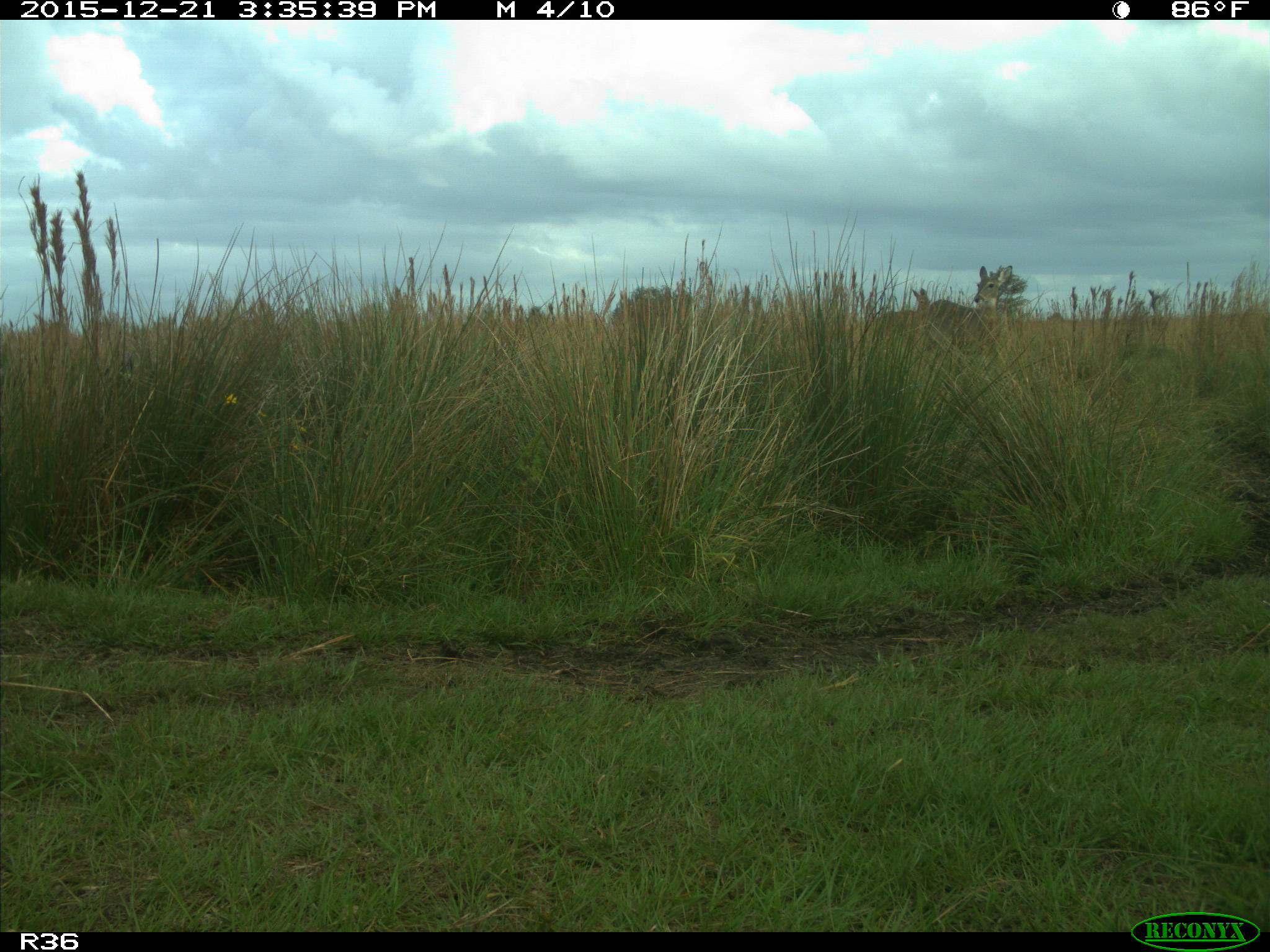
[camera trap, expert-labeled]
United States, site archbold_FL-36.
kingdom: Animalia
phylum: Chordata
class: Mammalia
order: Artiodactyla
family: Cervidae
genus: Odocoileus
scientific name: Odocoileus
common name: deer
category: unidentified deer